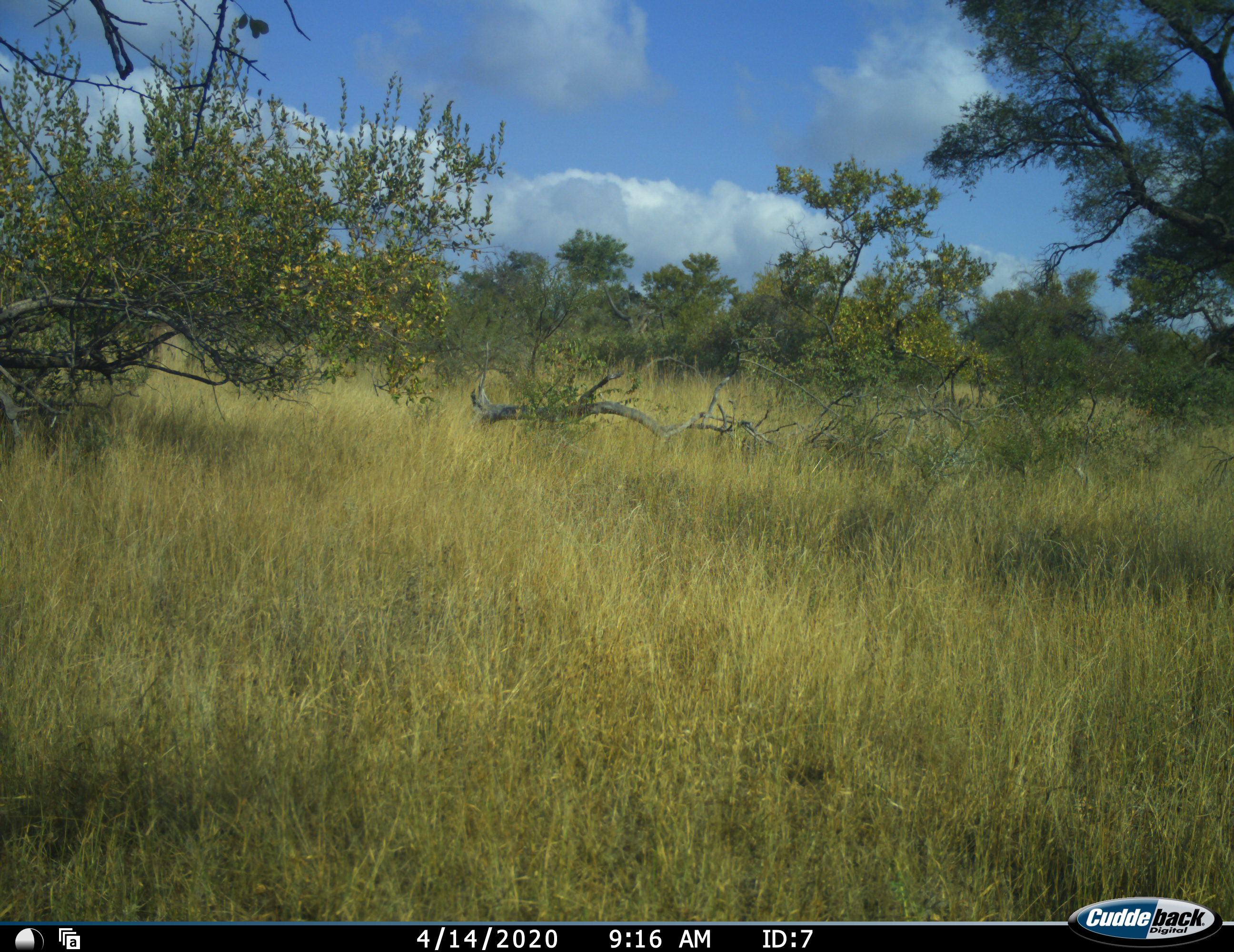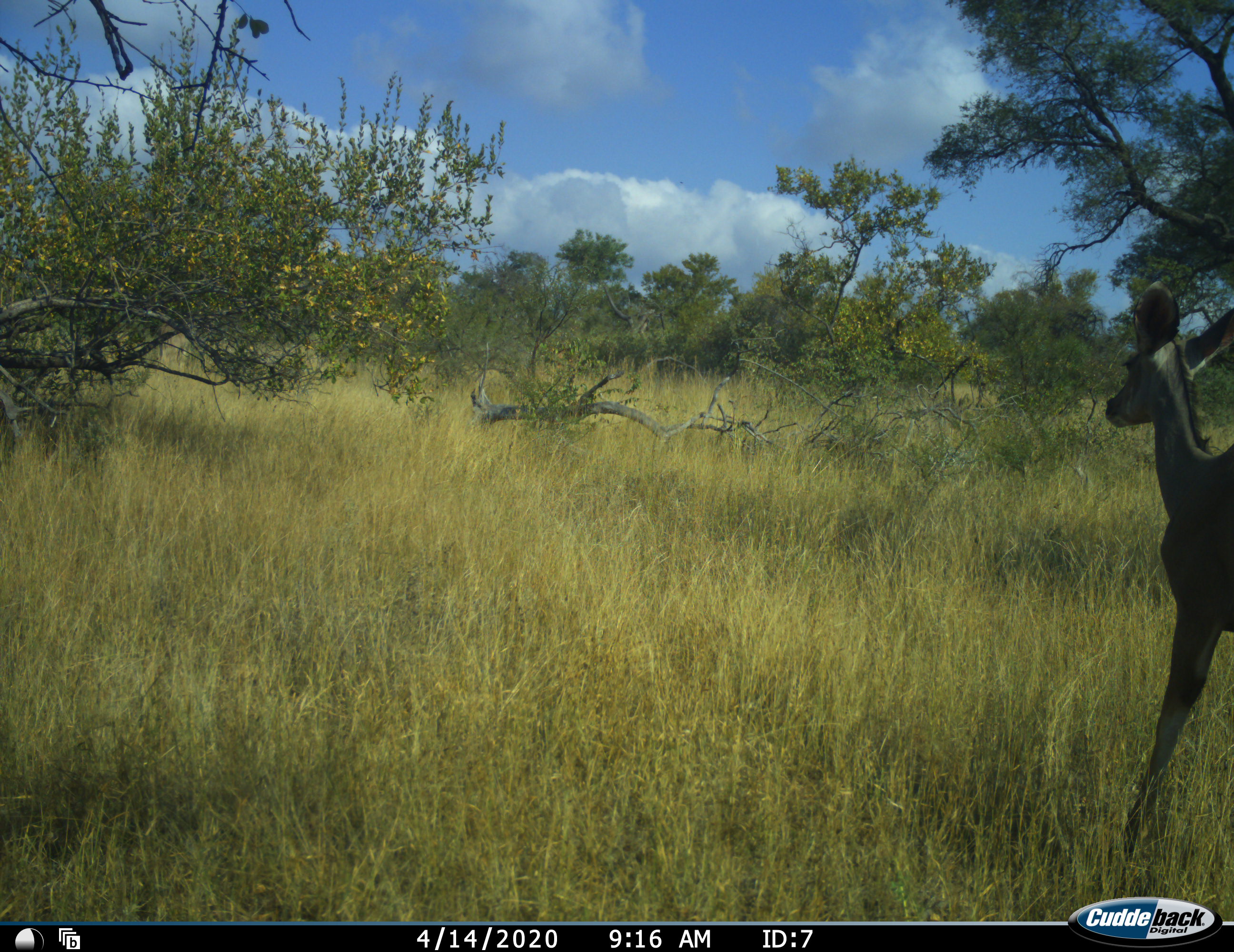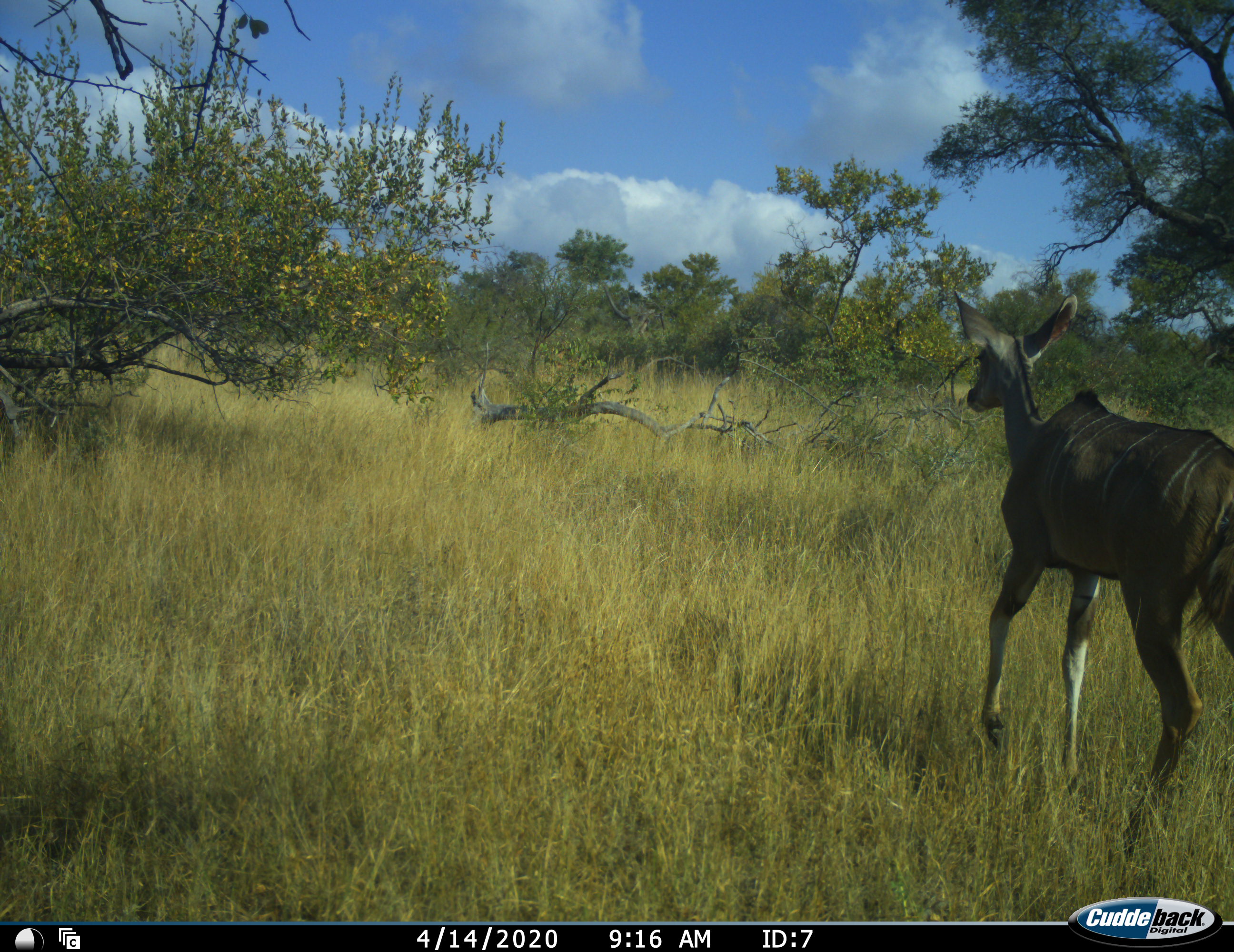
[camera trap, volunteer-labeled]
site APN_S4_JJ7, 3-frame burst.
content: unidentified animal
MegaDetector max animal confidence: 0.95